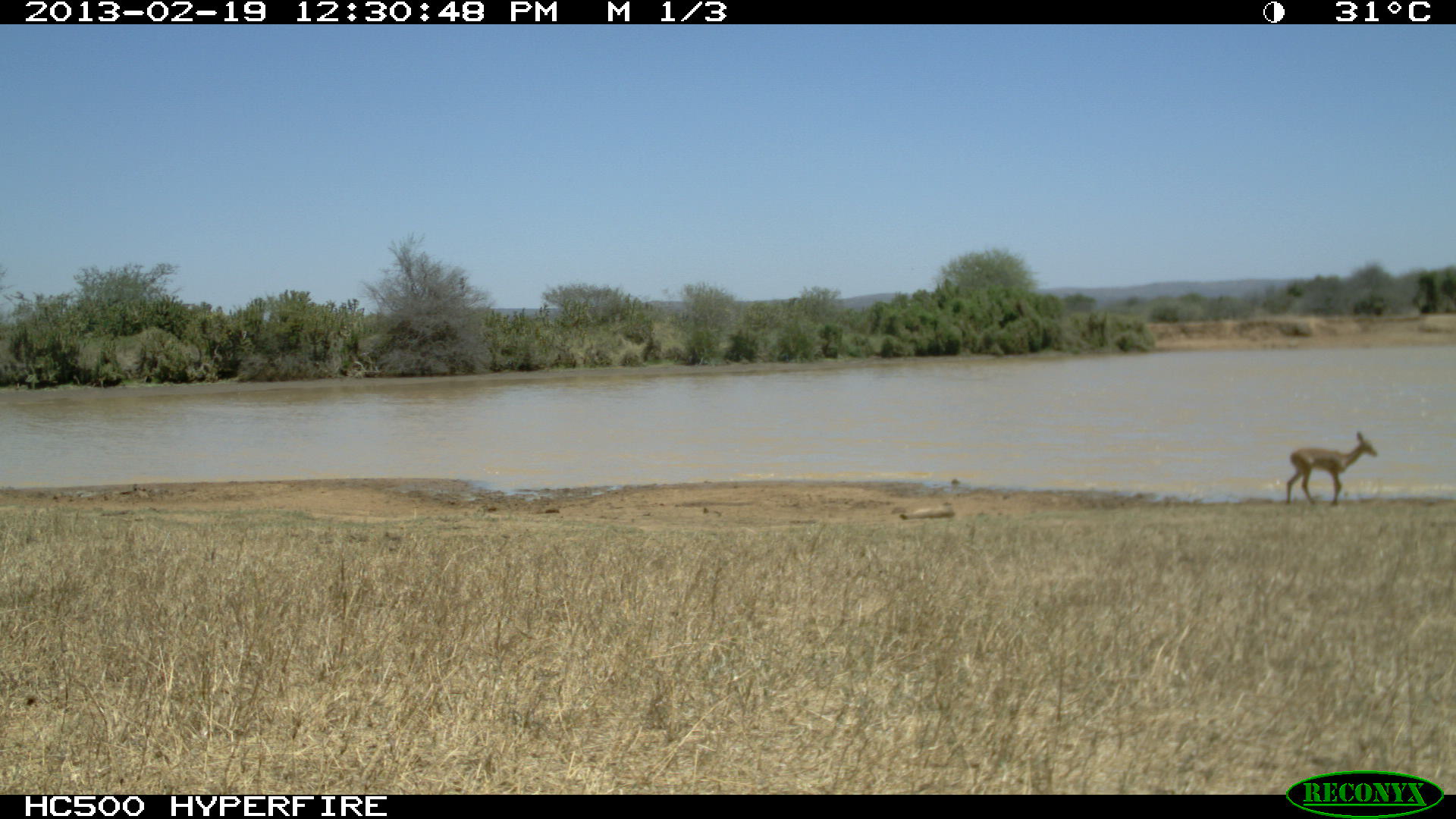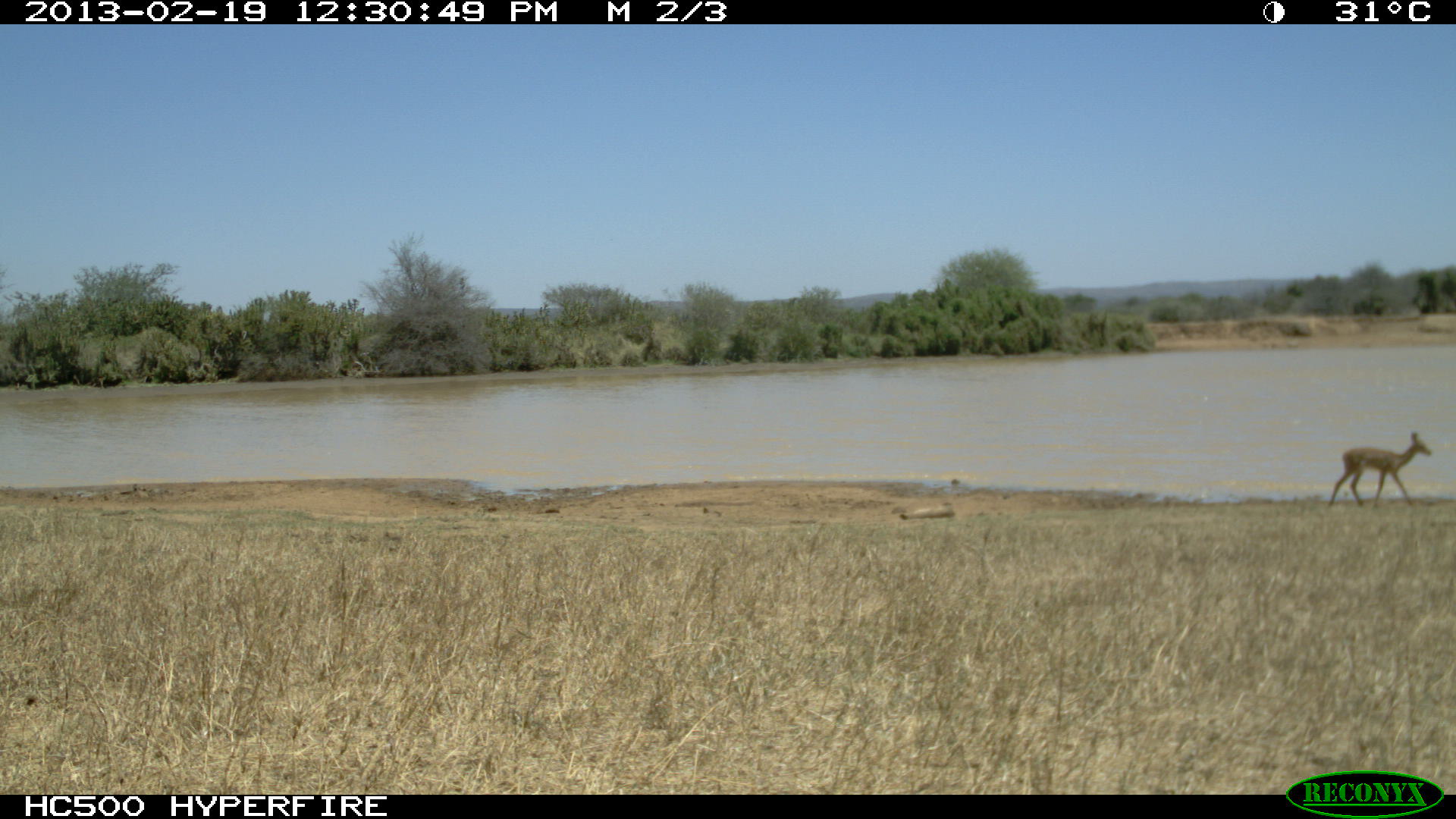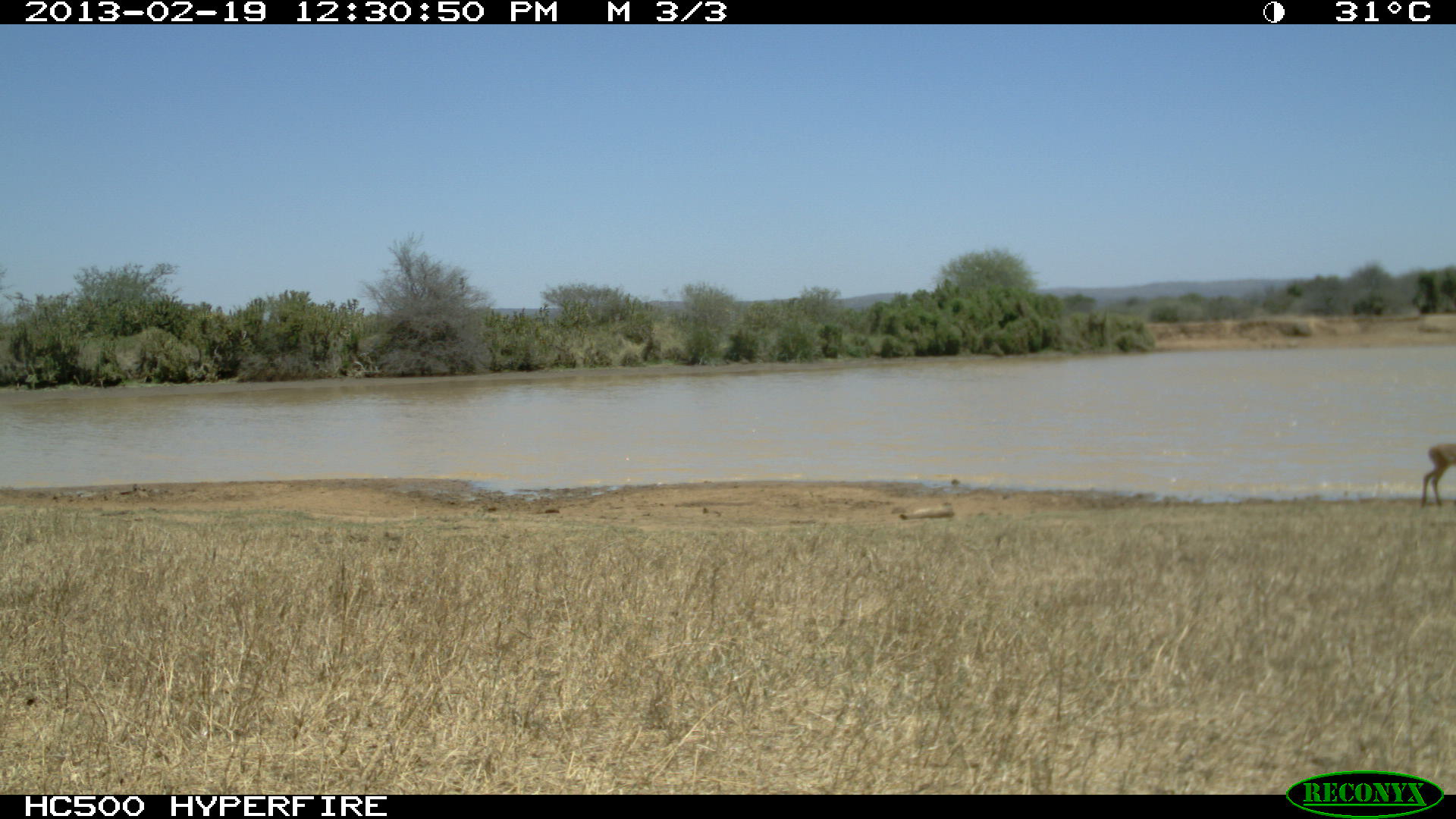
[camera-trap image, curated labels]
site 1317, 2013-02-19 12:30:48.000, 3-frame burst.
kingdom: Animalia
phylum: Chordata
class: Mammalia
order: Artiodactyla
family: Bovidae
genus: Aepyceros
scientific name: Aepyceros melampus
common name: impala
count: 1